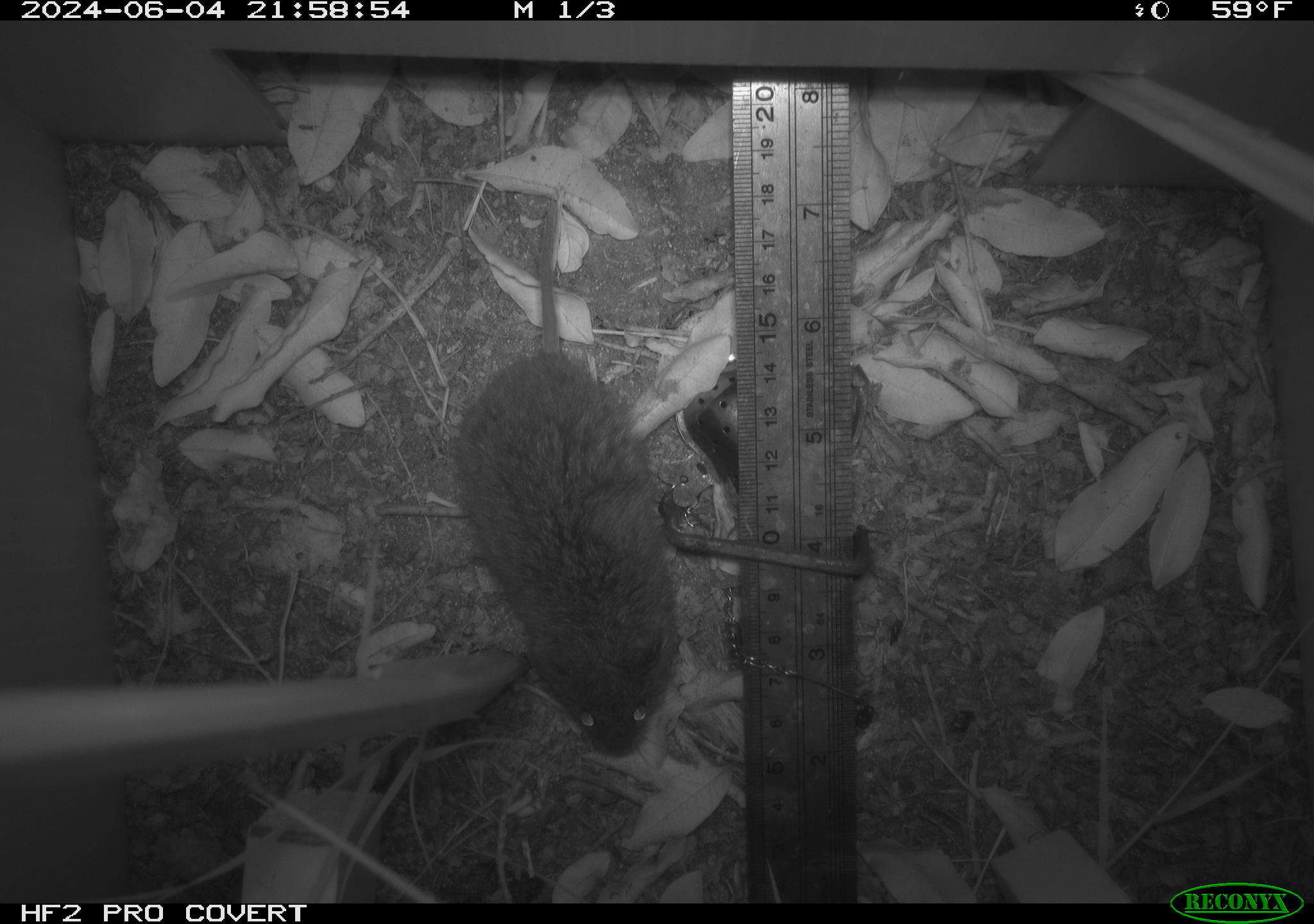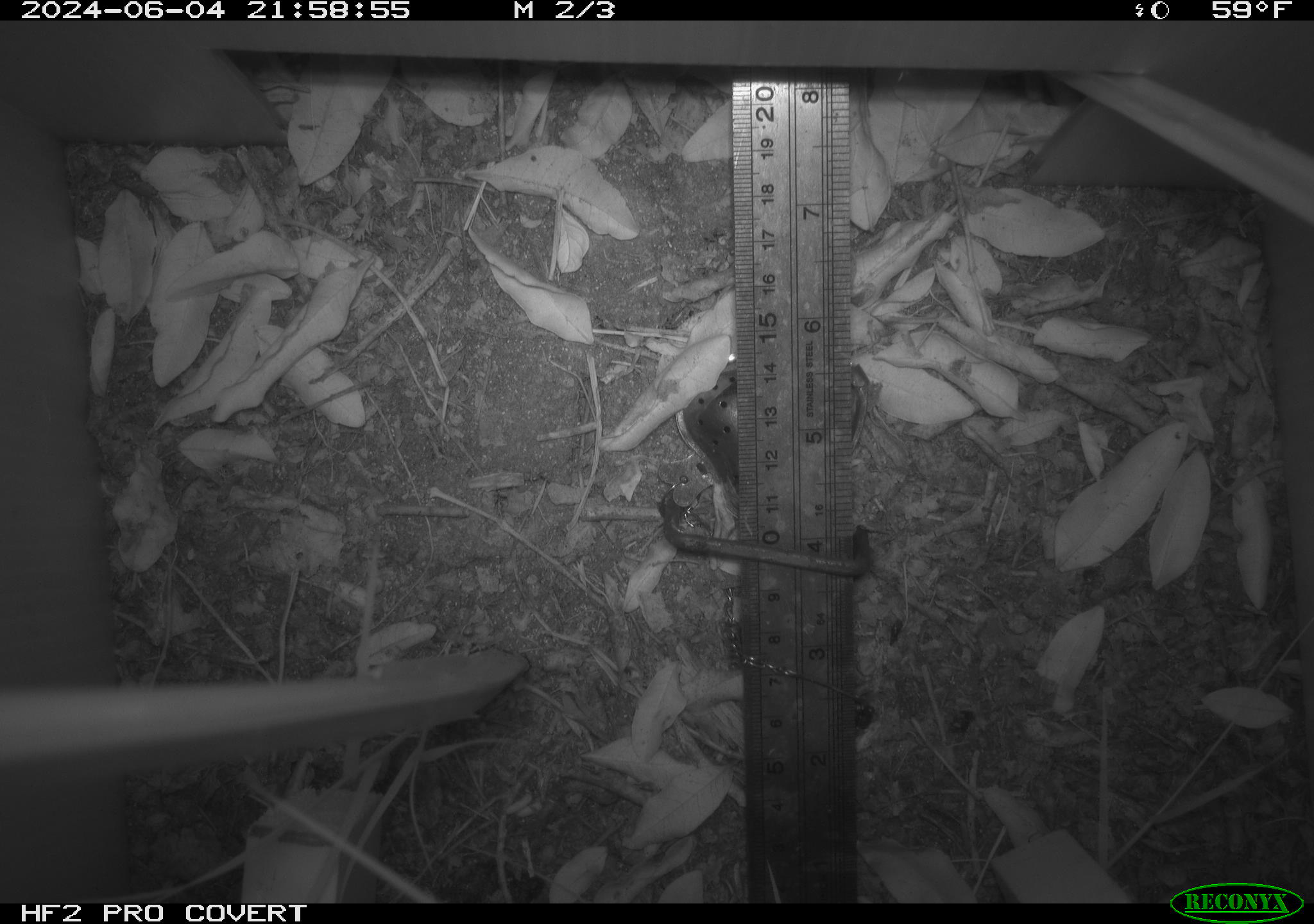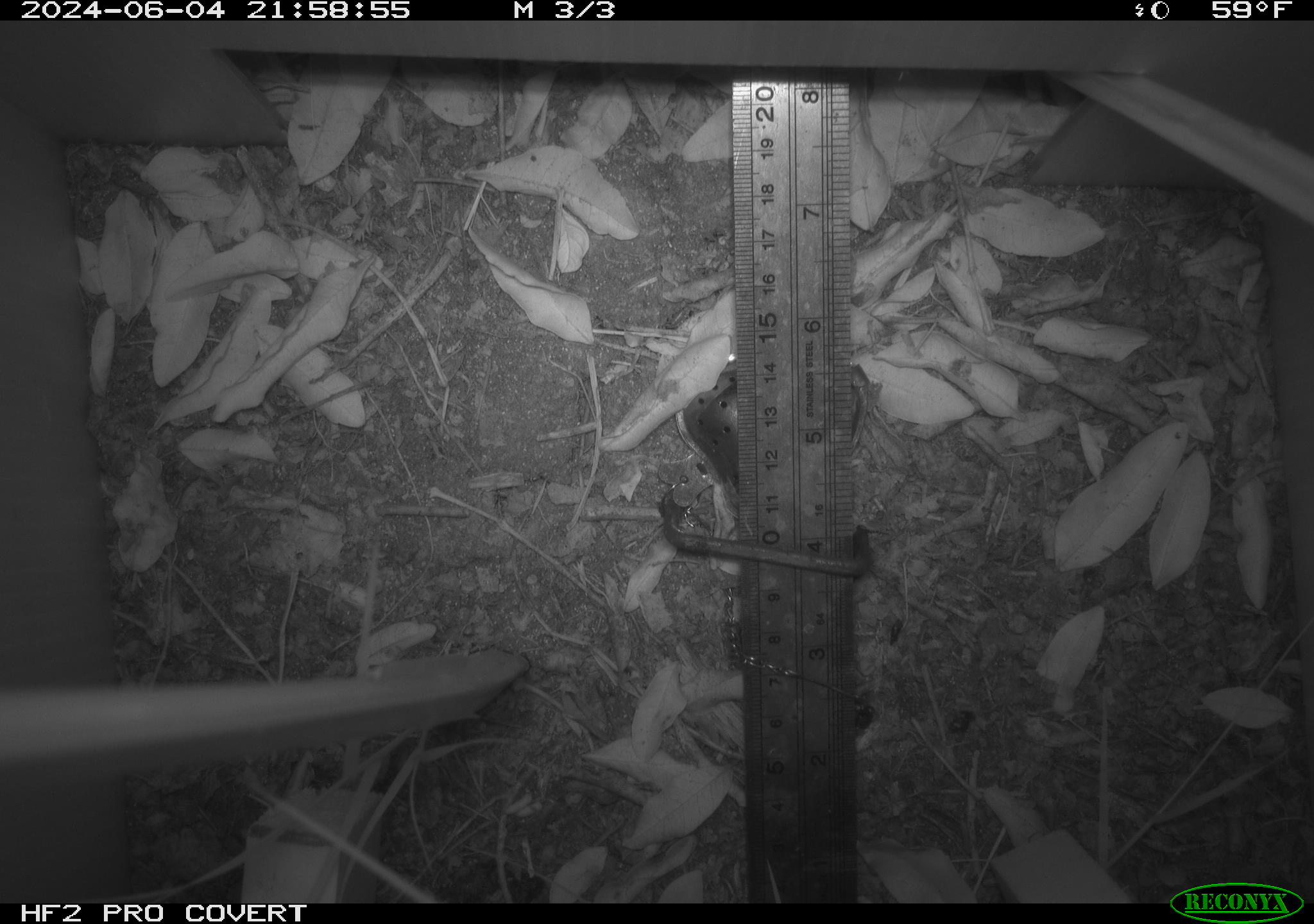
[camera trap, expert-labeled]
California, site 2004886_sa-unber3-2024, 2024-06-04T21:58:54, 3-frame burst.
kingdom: Animalia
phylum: Chordata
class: Mammalia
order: Rodentia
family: Cricetidae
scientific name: Arvicolinae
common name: voles, lemmings, and muskrats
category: arvicolinae subfamily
Arvicolinae subfamily (voles, lemmings, and muskrats) (Arvicolinae).